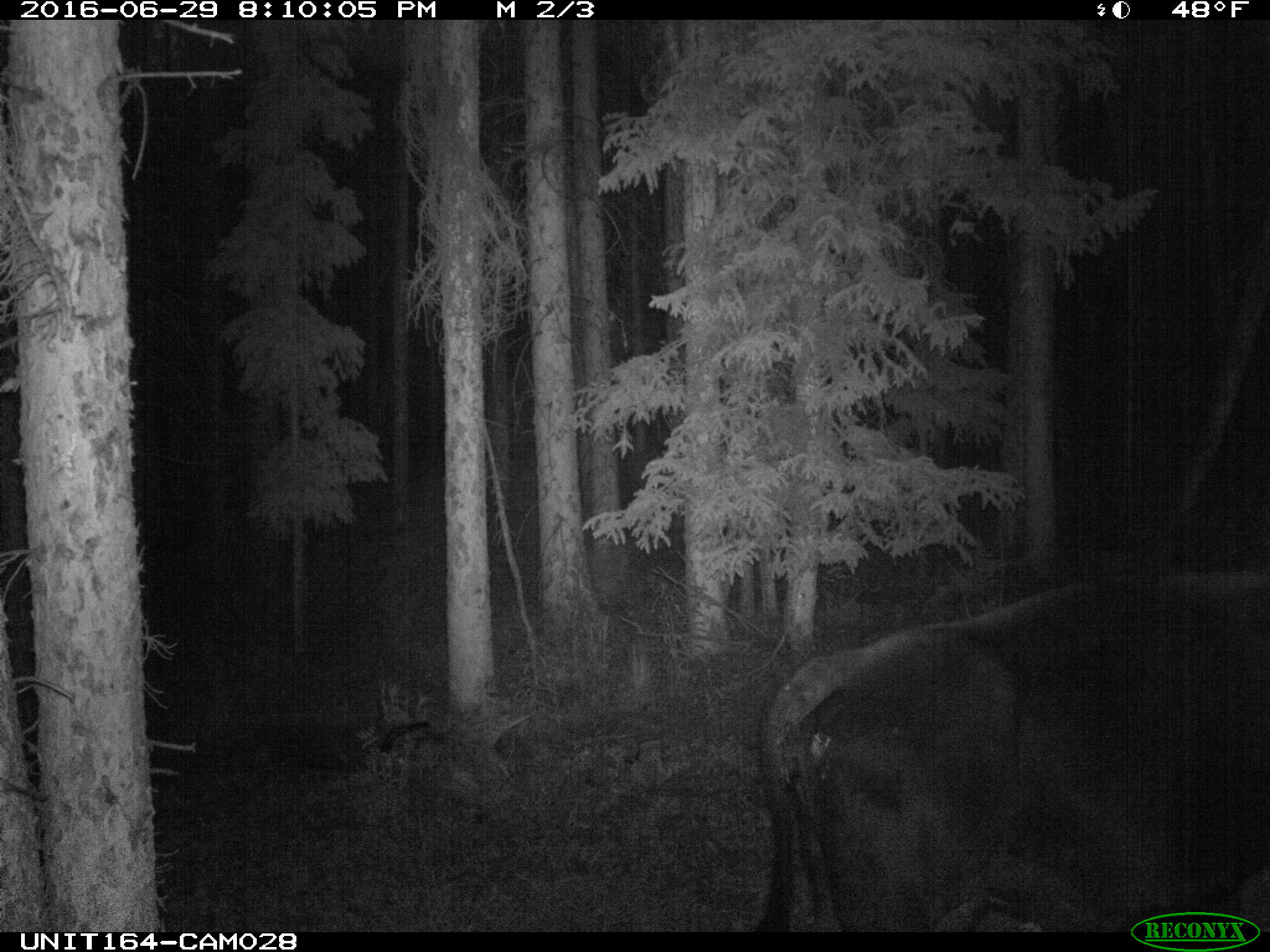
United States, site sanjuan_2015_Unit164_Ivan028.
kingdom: Animalia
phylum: Chordata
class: Mammalia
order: Artiodactyla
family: Bovidae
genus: Bos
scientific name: Bos taurus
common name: domestic cow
Bos taurus (domestic cow).